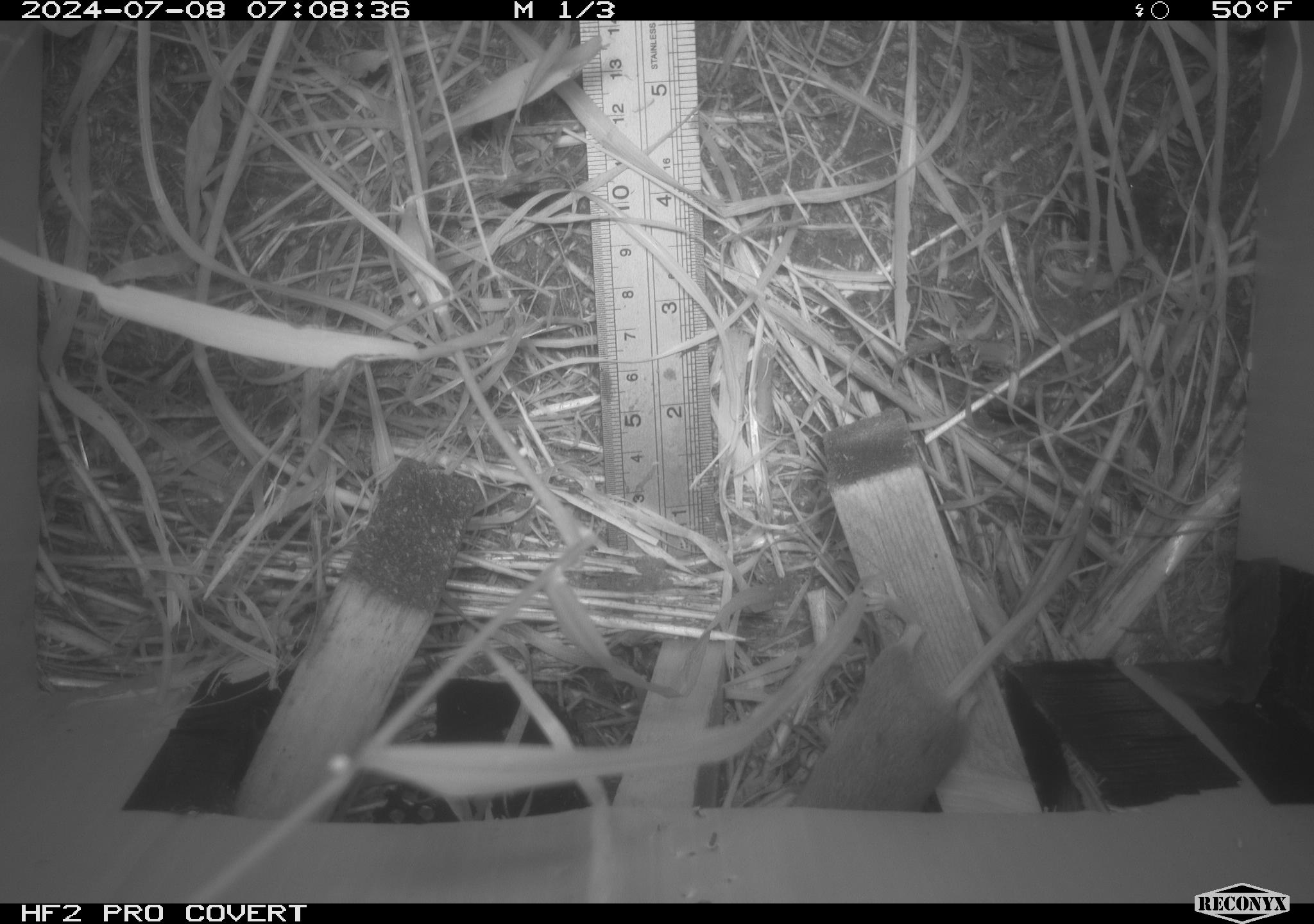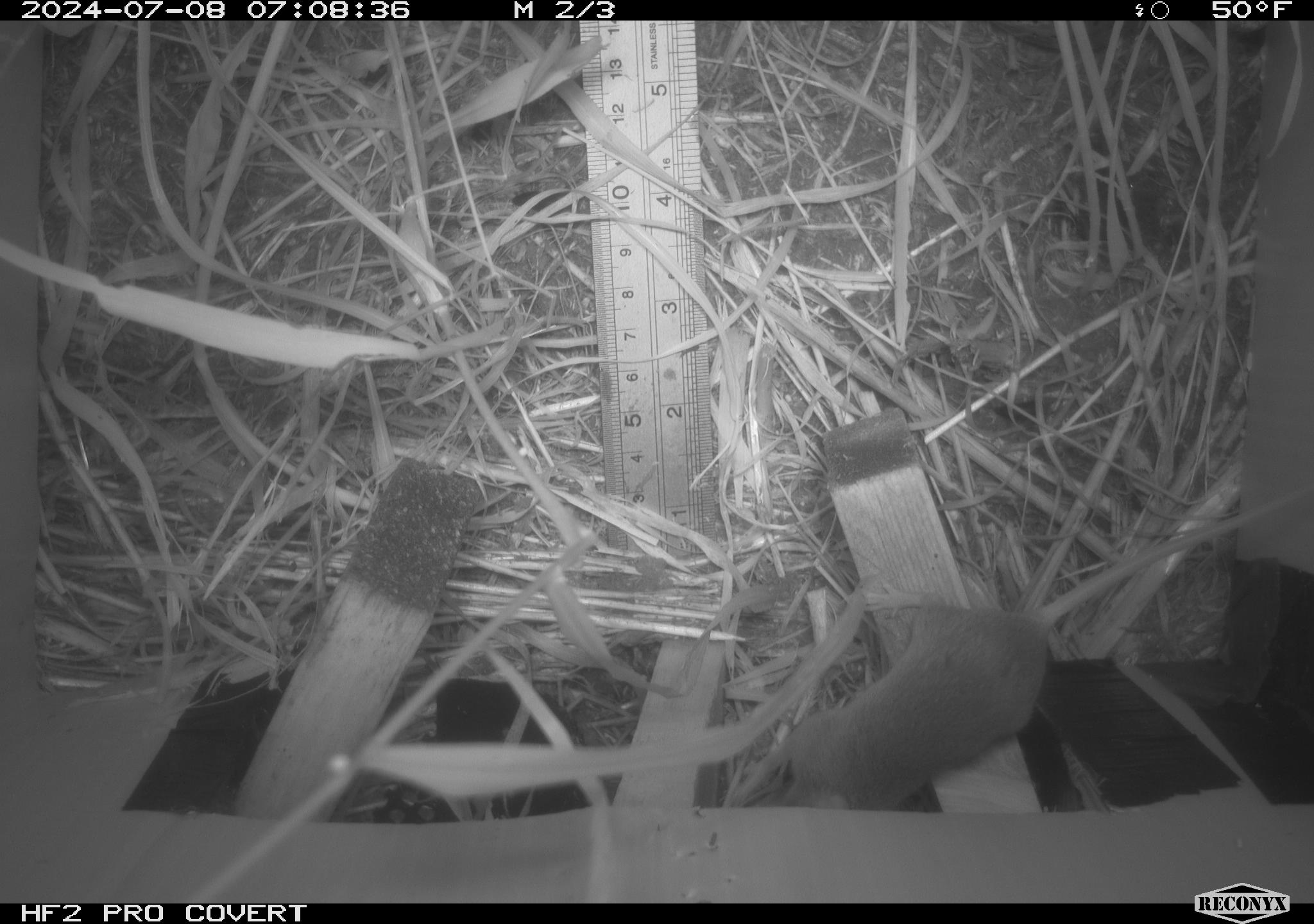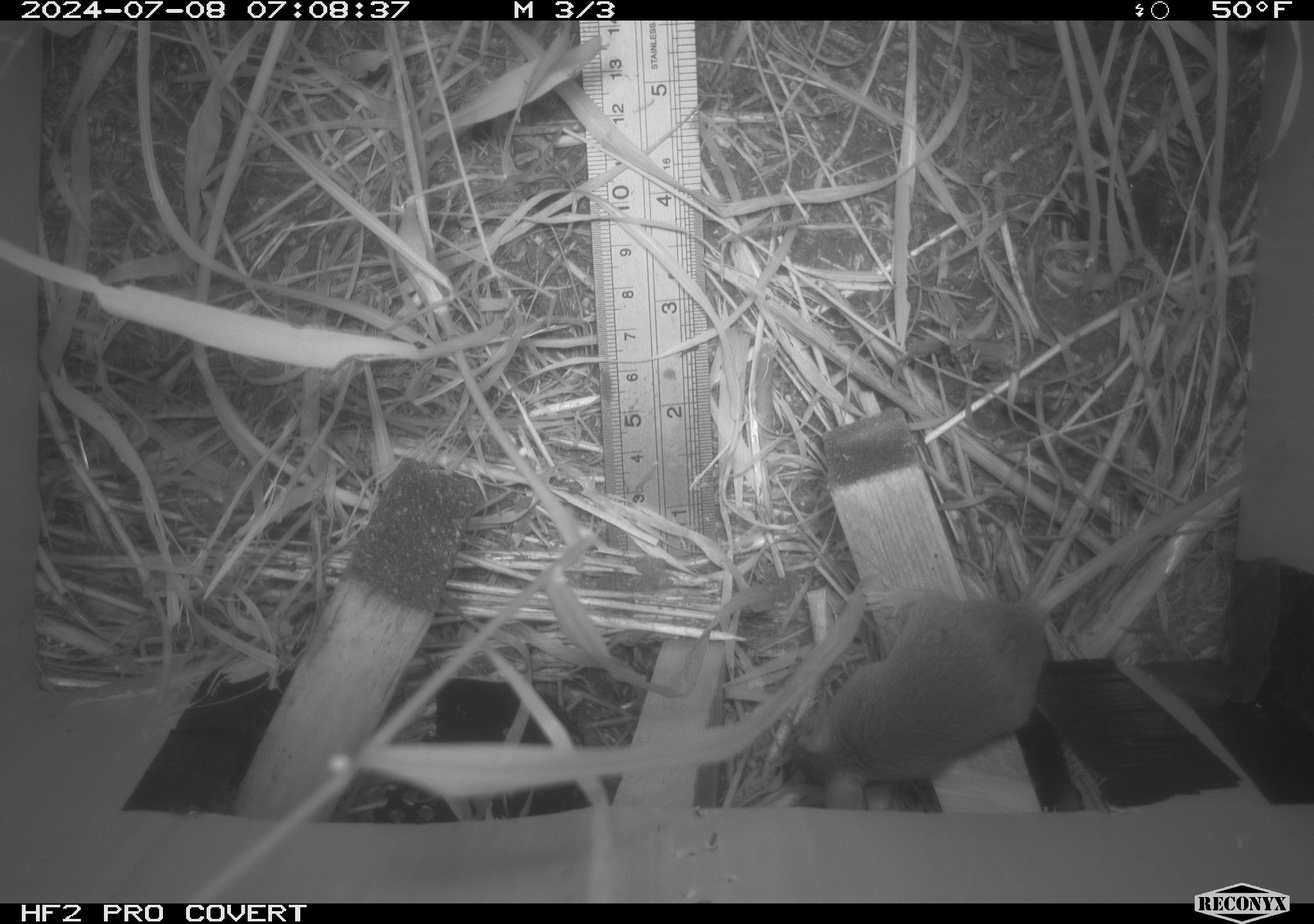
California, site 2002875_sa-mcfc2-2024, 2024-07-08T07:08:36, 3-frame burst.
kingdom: Animalia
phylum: Chordata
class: Mammalia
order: Rodentia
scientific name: Rodentia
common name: rodent